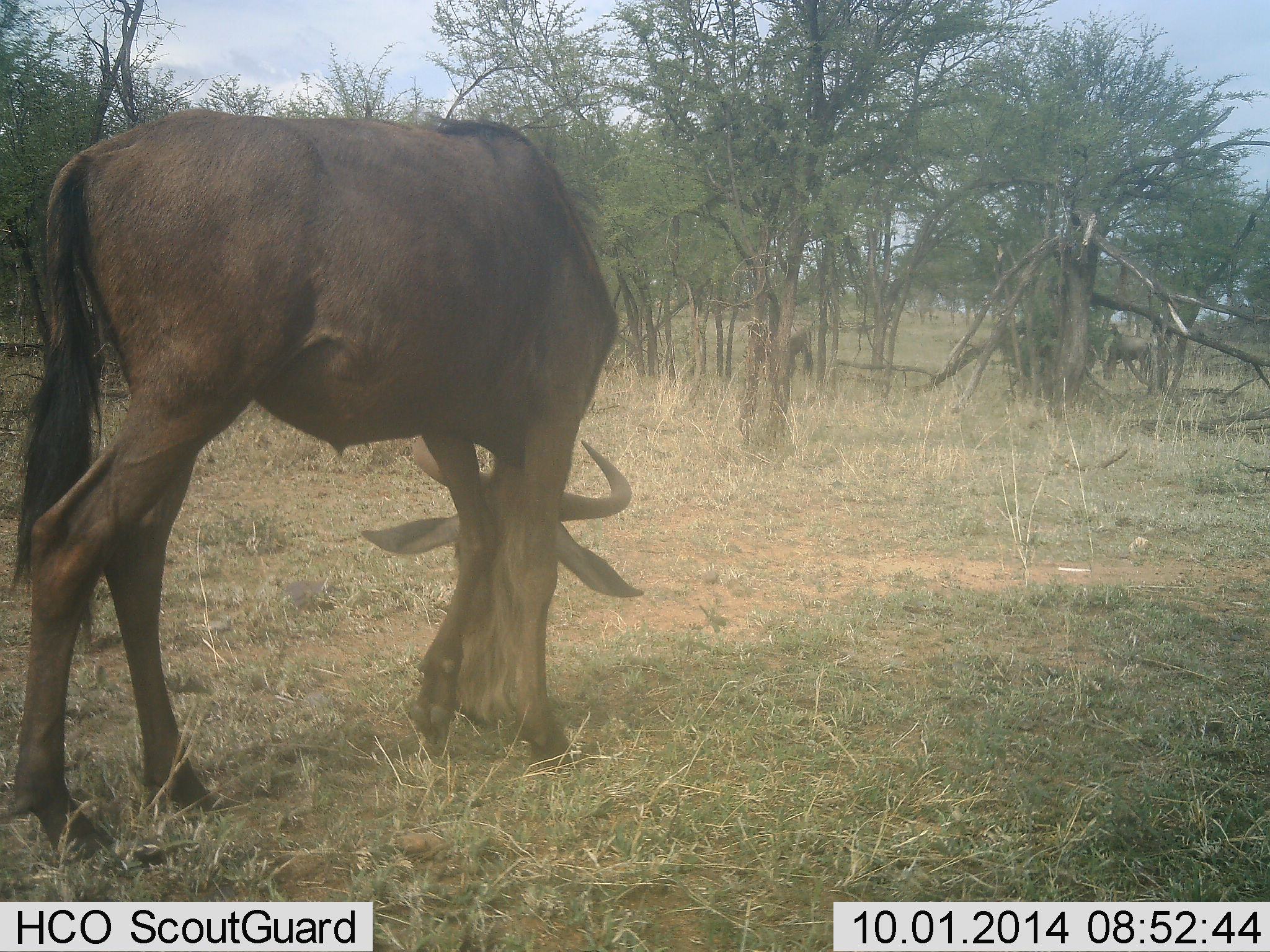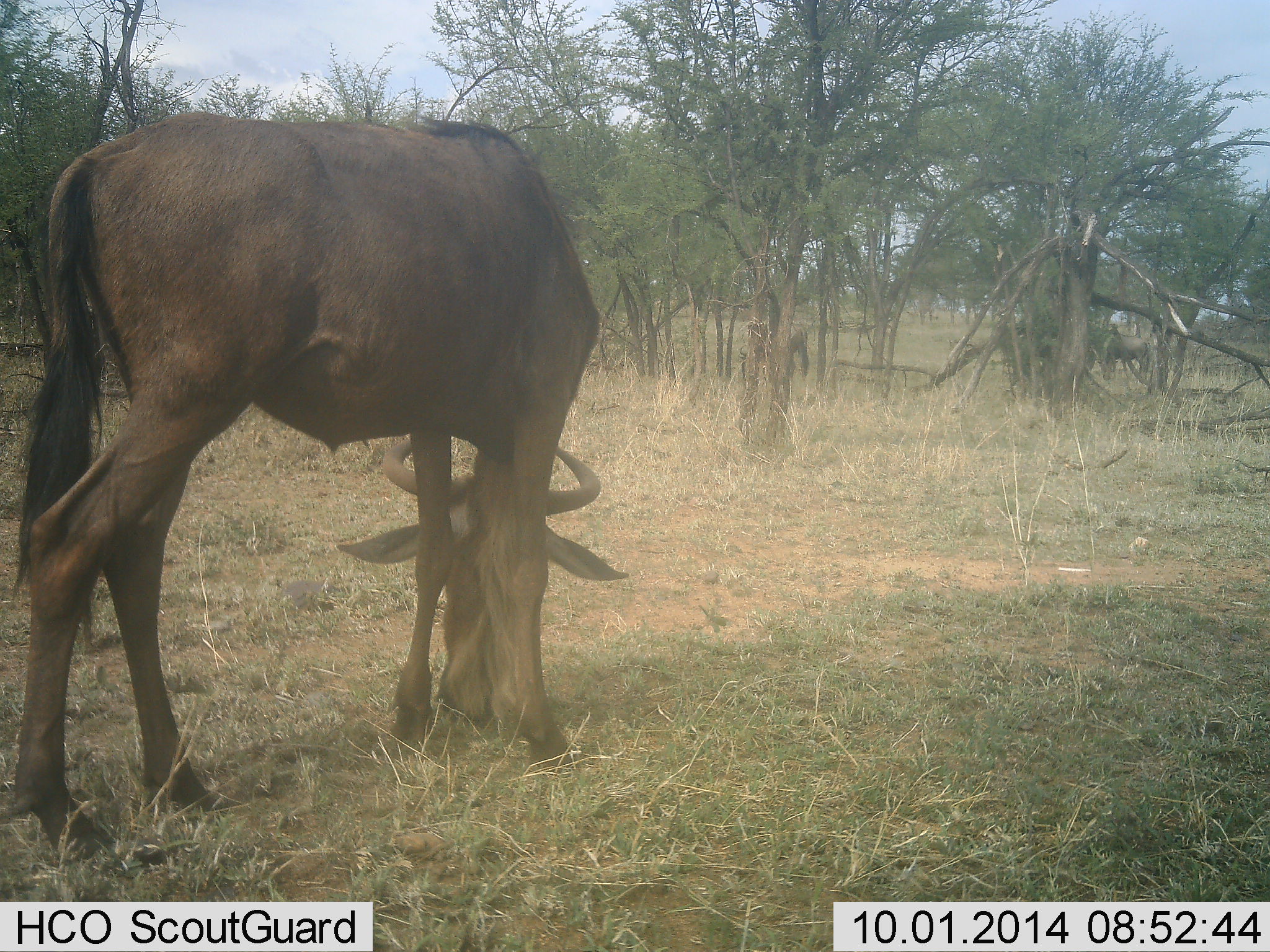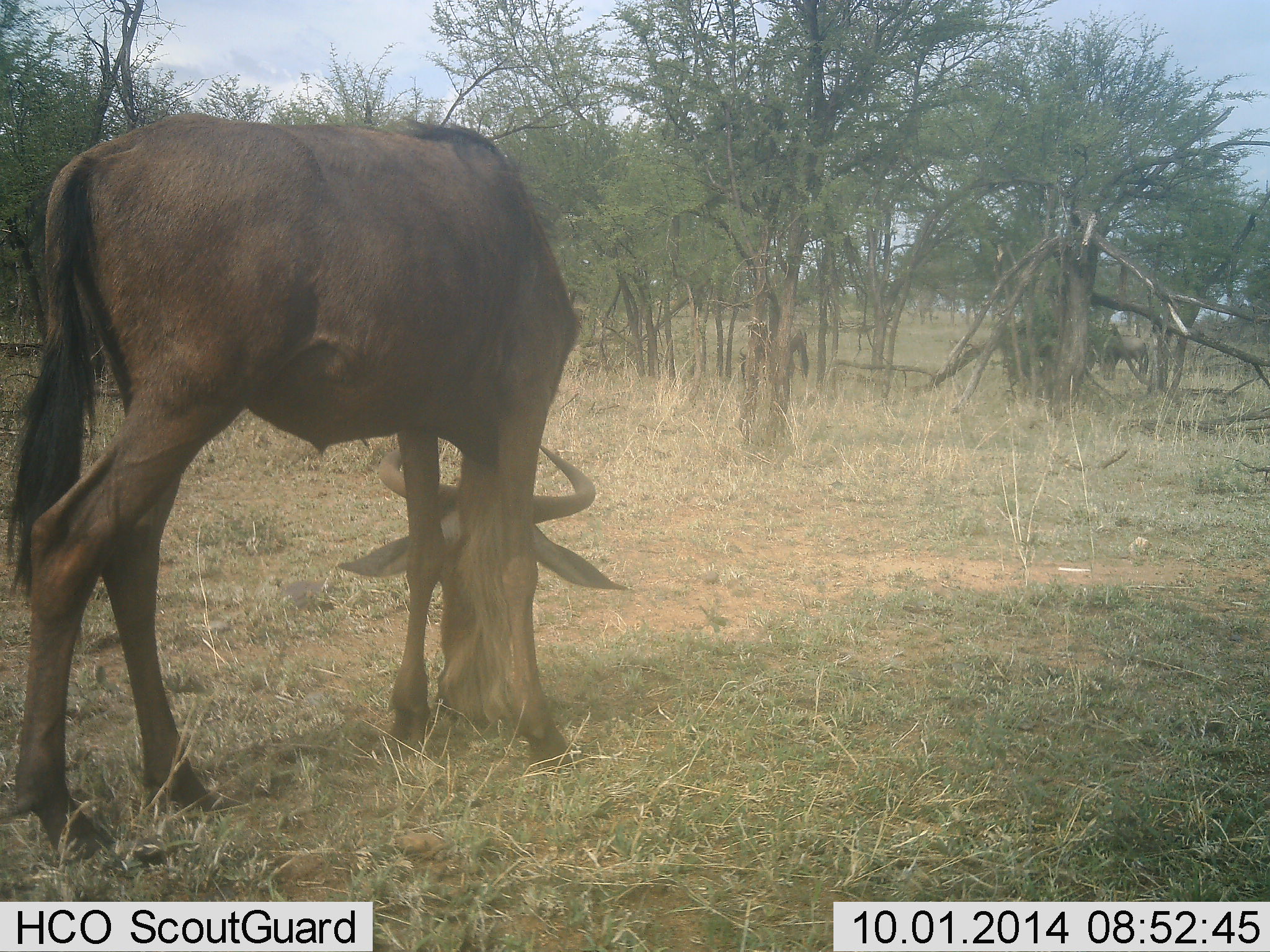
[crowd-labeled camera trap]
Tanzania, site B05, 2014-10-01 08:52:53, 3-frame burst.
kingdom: Animalia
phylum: Chordata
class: Mammalia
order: Artiodactyla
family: Bovidae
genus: Connochaetes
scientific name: Connochaetes taurinus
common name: blue wildebeest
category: wildebeest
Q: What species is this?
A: Wildebeest (blue wildebeest) (Connochaetes taurinus).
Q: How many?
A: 1.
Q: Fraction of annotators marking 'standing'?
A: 20%.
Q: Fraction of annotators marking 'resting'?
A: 0%.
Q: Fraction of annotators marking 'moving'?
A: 0%.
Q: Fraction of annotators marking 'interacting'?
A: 0%.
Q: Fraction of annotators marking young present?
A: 0%.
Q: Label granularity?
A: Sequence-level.